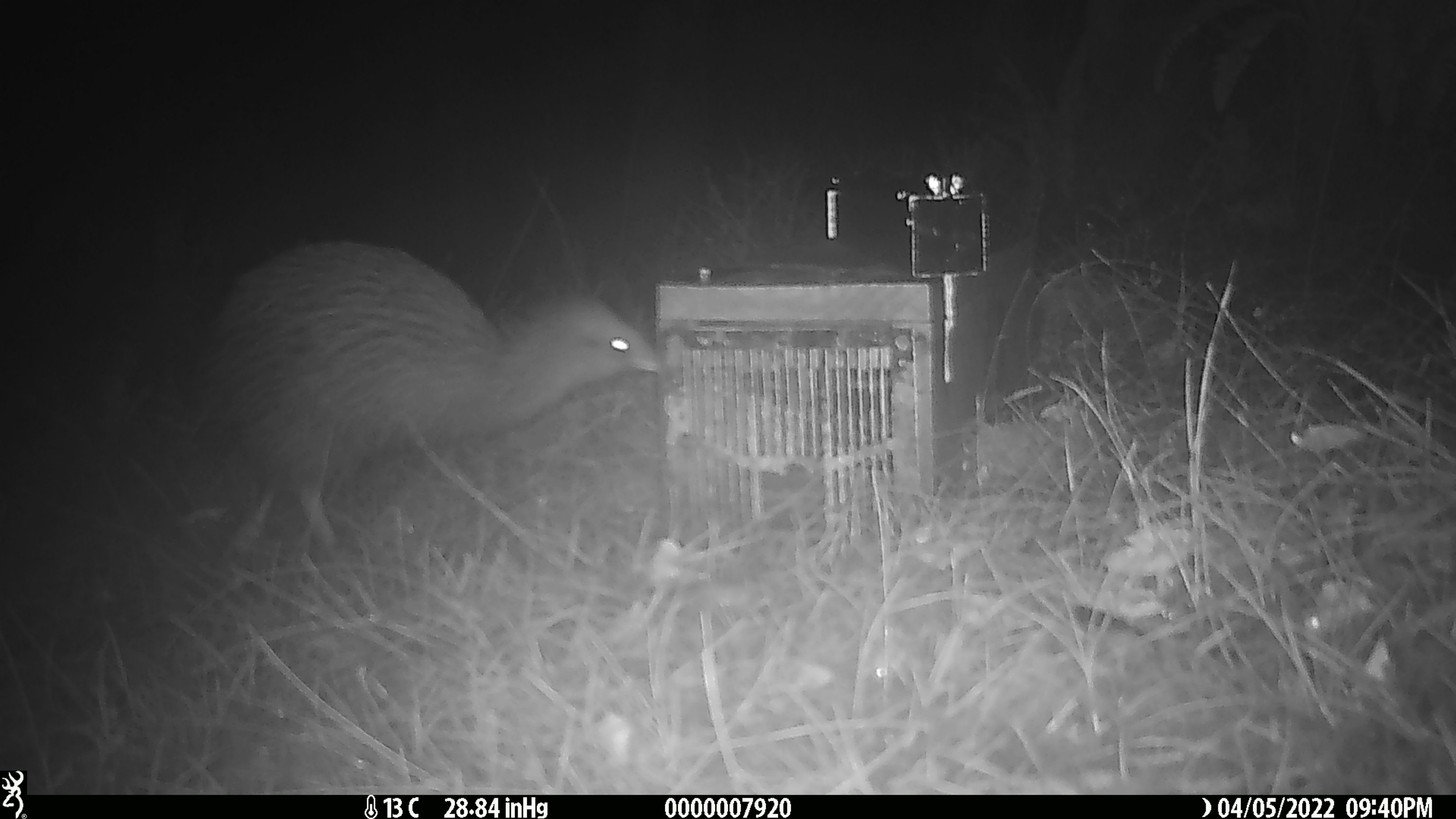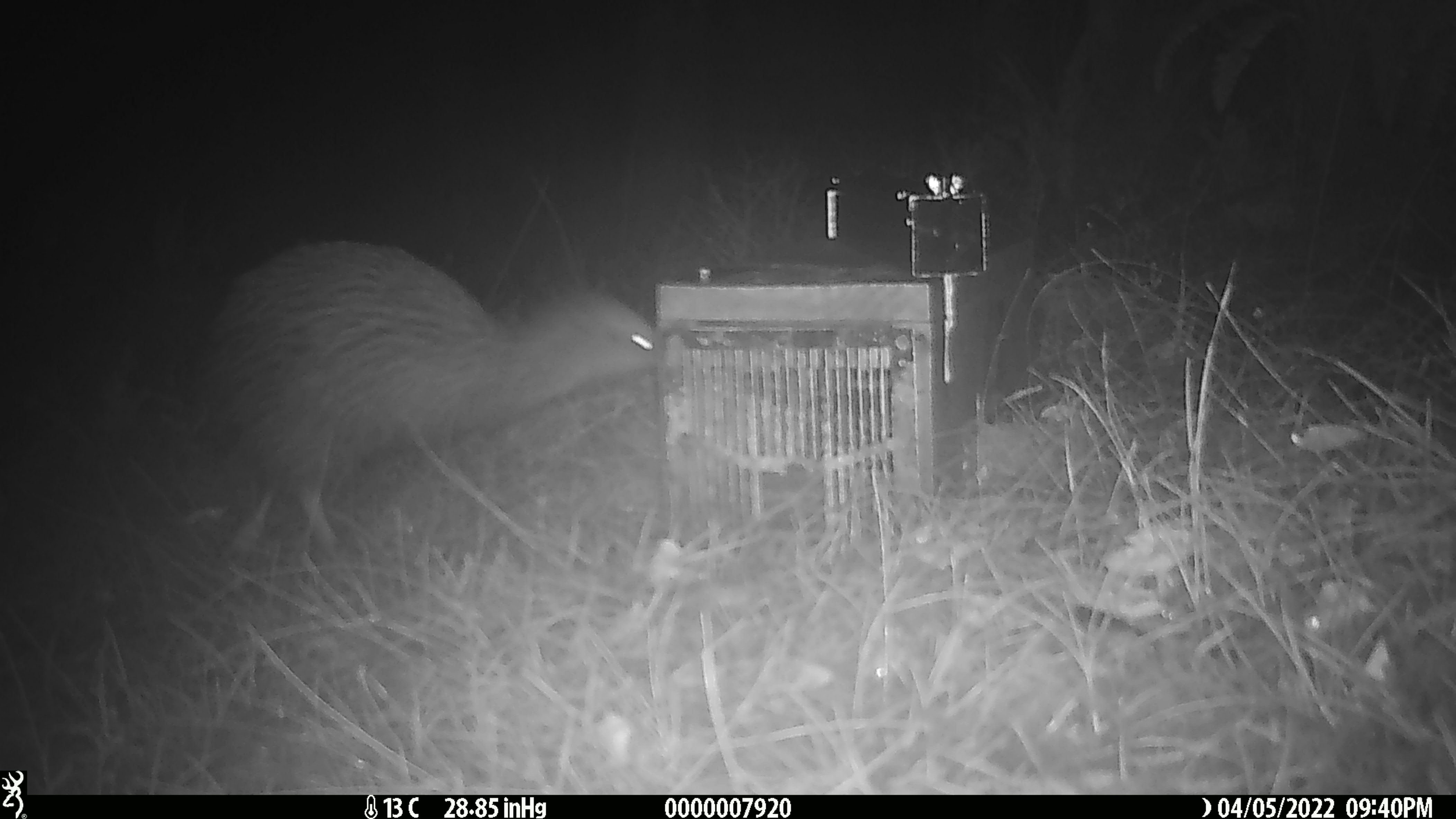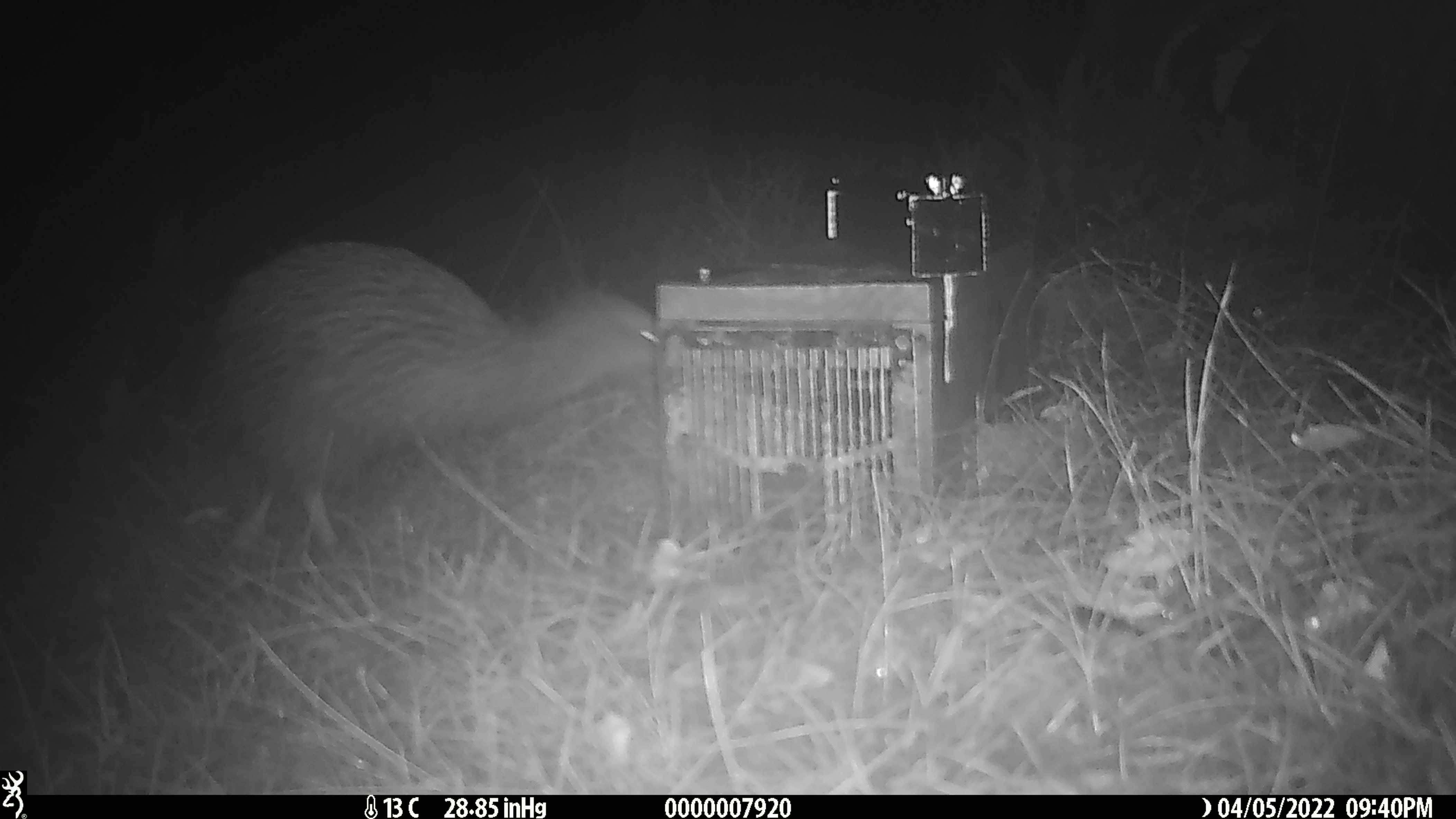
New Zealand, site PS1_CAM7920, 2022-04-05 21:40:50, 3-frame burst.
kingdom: Animalia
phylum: Chordata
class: Aves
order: Apterygiformes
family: Apterygidae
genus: Apteryx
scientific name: Apteryx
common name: kiwi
Kiwi (Apteryx).